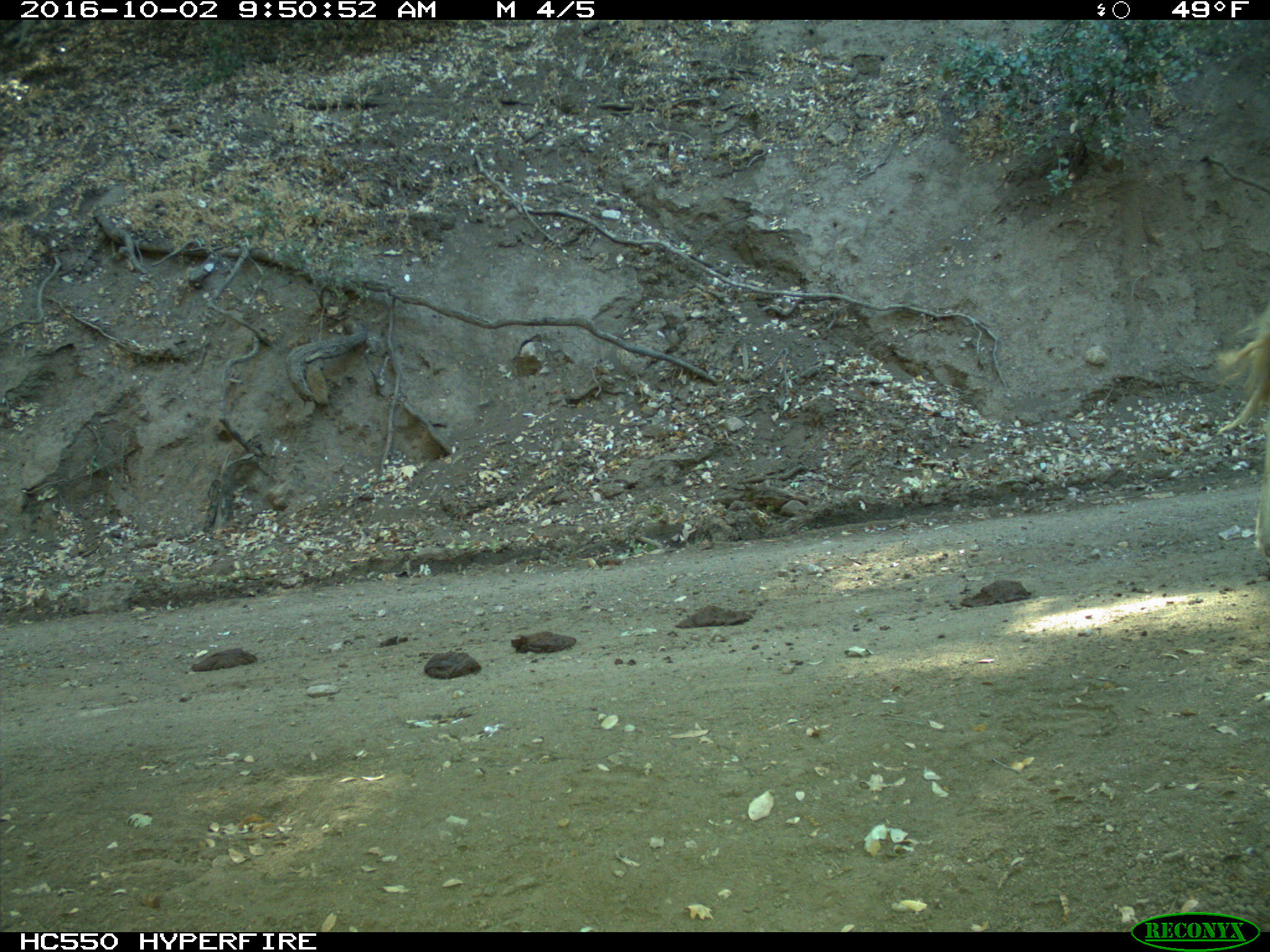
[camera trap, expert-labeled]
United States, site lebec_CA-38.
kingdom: Animalia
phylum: Chordata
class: Mammalia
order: Artiodactyla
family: Bovidae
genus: Bos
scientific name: Bos taurus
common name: domestic cow